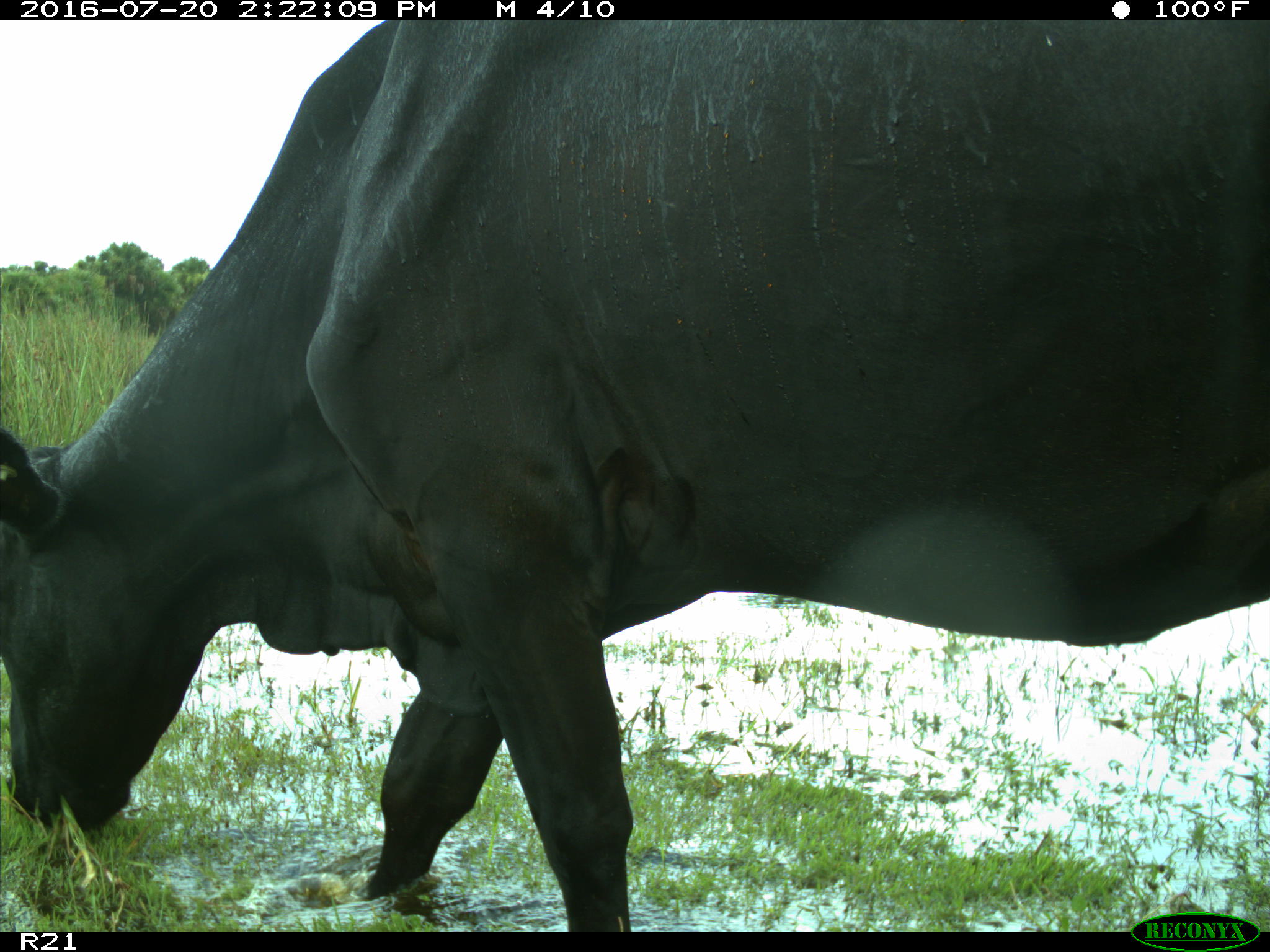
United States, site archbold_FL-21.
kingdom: Animalia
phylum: Chordata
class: Mammalia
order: Artiodactyla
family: Bovidae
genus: Bos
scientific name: Bos taurus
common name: domestic cow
Bos taurus (domestic cow).